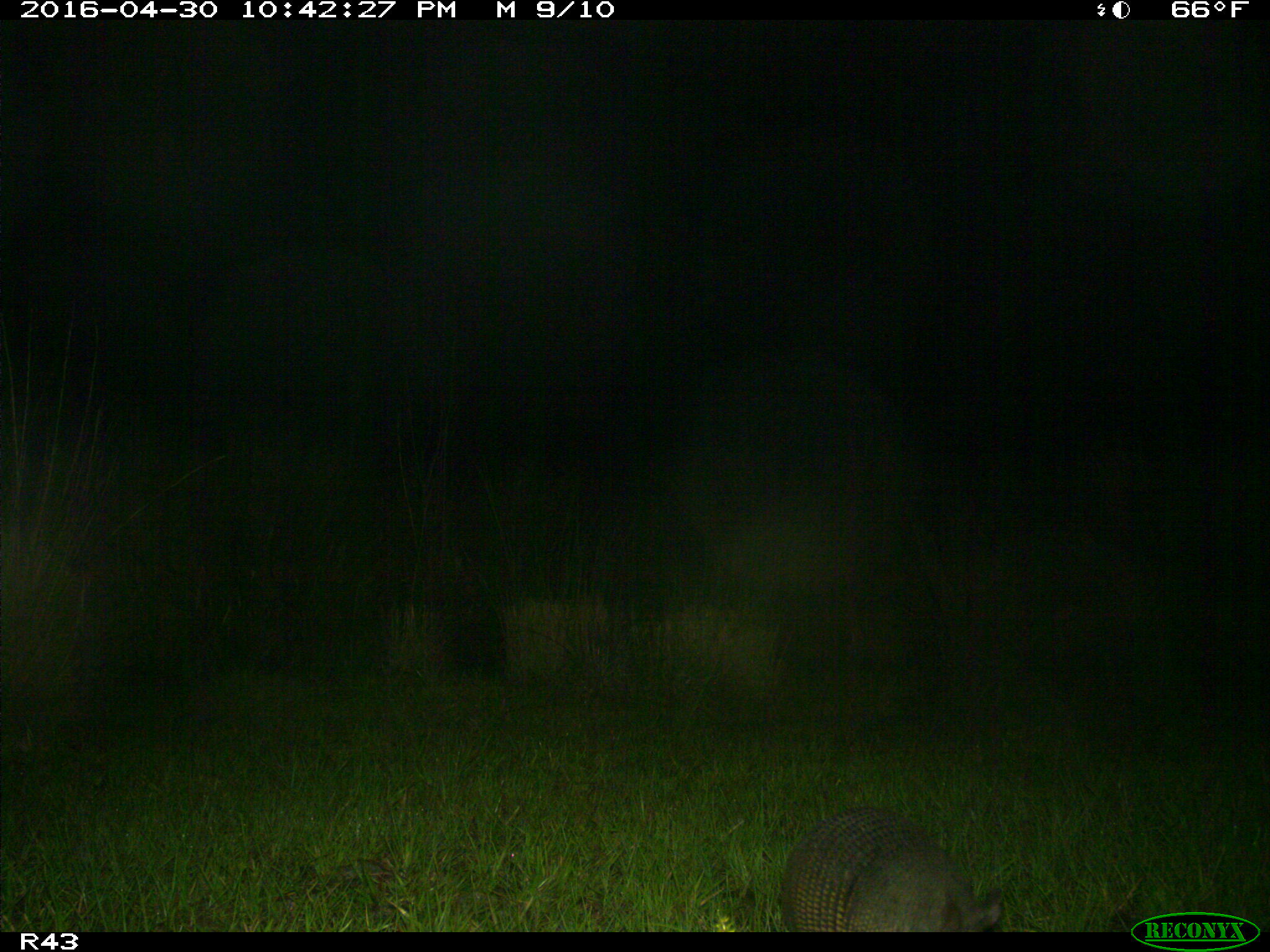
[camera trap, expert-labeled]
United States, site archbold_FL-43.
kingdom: Animalia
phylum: Chordata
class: Mammalia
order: Cingulata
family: Dasypodidae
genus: Dasypus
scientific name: Dasypus novemcinctus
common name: nine-banded armadillo